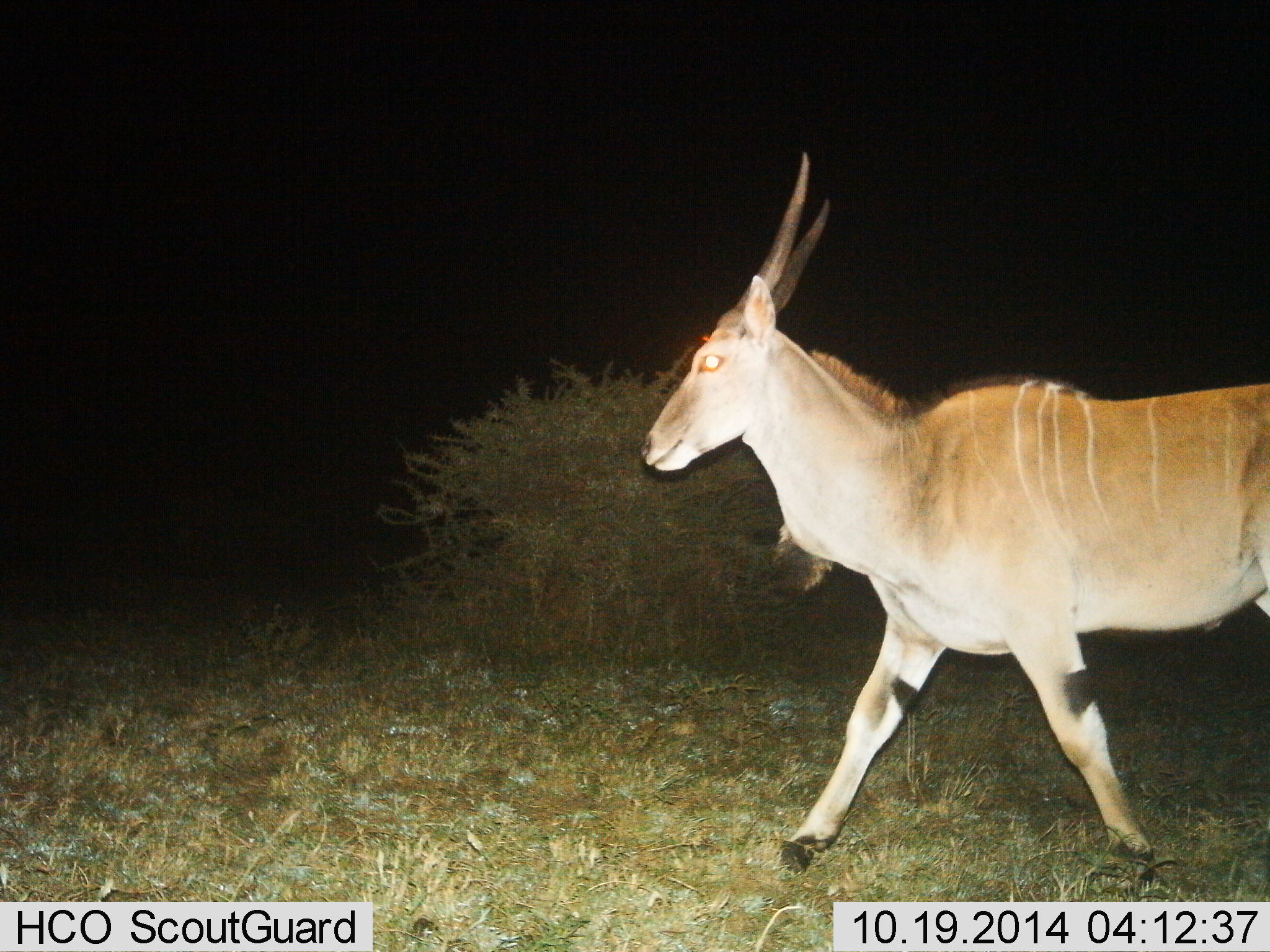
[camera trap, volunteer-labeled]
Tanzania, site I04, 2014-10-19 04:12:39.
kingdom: Animalia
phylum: Chordata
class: Mammalia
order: Artiodactyla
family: Bovidae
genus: Tragelaphus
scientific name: Tragelaphus oryx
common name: eland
Eland (Tragelaphus oryx), count 1. Behavior (volunteer vote fractions): standing 0%, resting 0%, moving 100%, interacting 0%. Young present (vote fraction): 0%. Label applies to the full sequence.